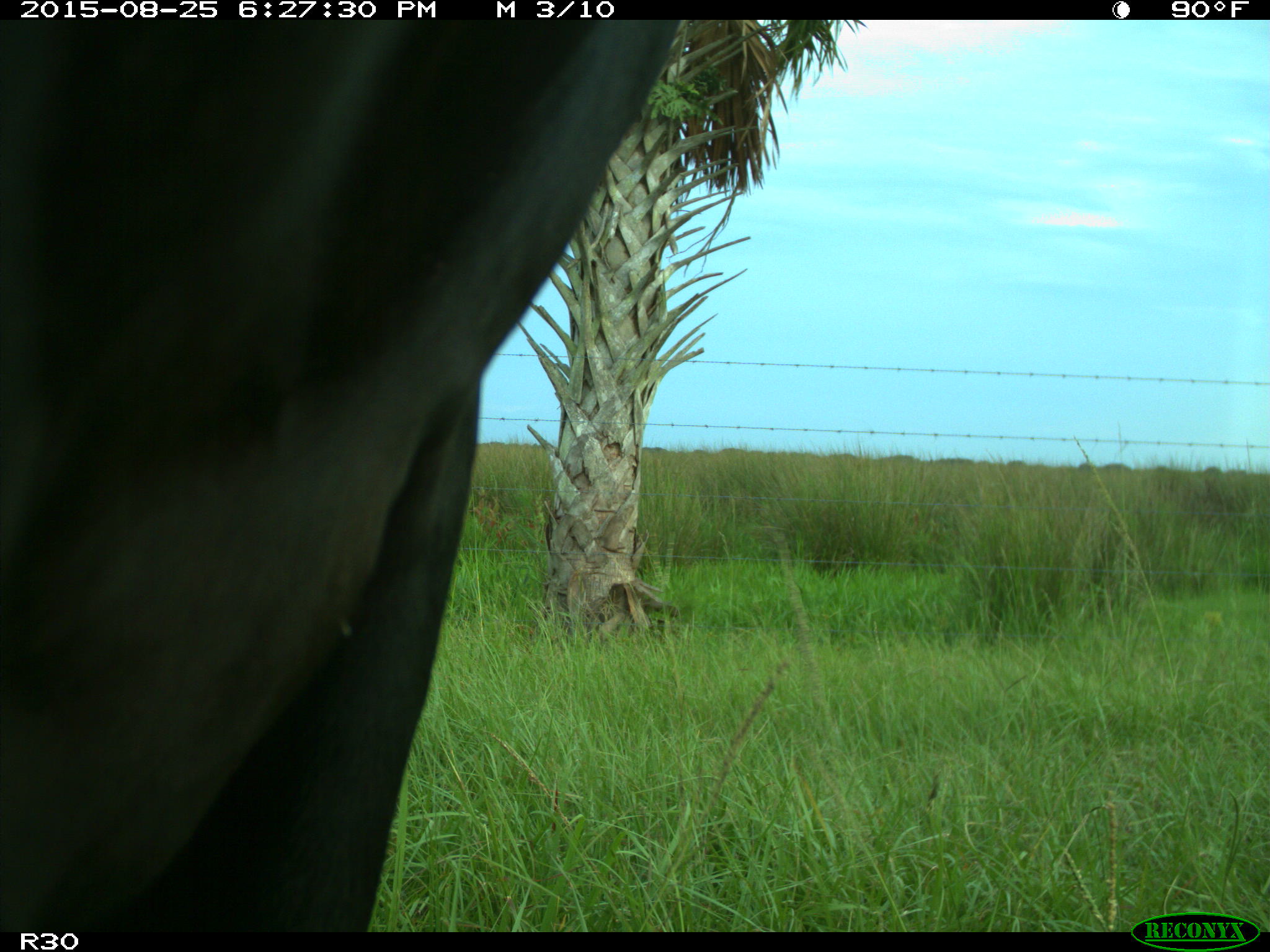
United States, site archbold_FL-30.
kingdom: Animalia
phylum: Chordata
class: Mammalia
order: Artiodactyla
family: Bovidae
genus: Bos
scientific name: Bos taurus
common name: domestic cow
Bos taurus (domestic cow).